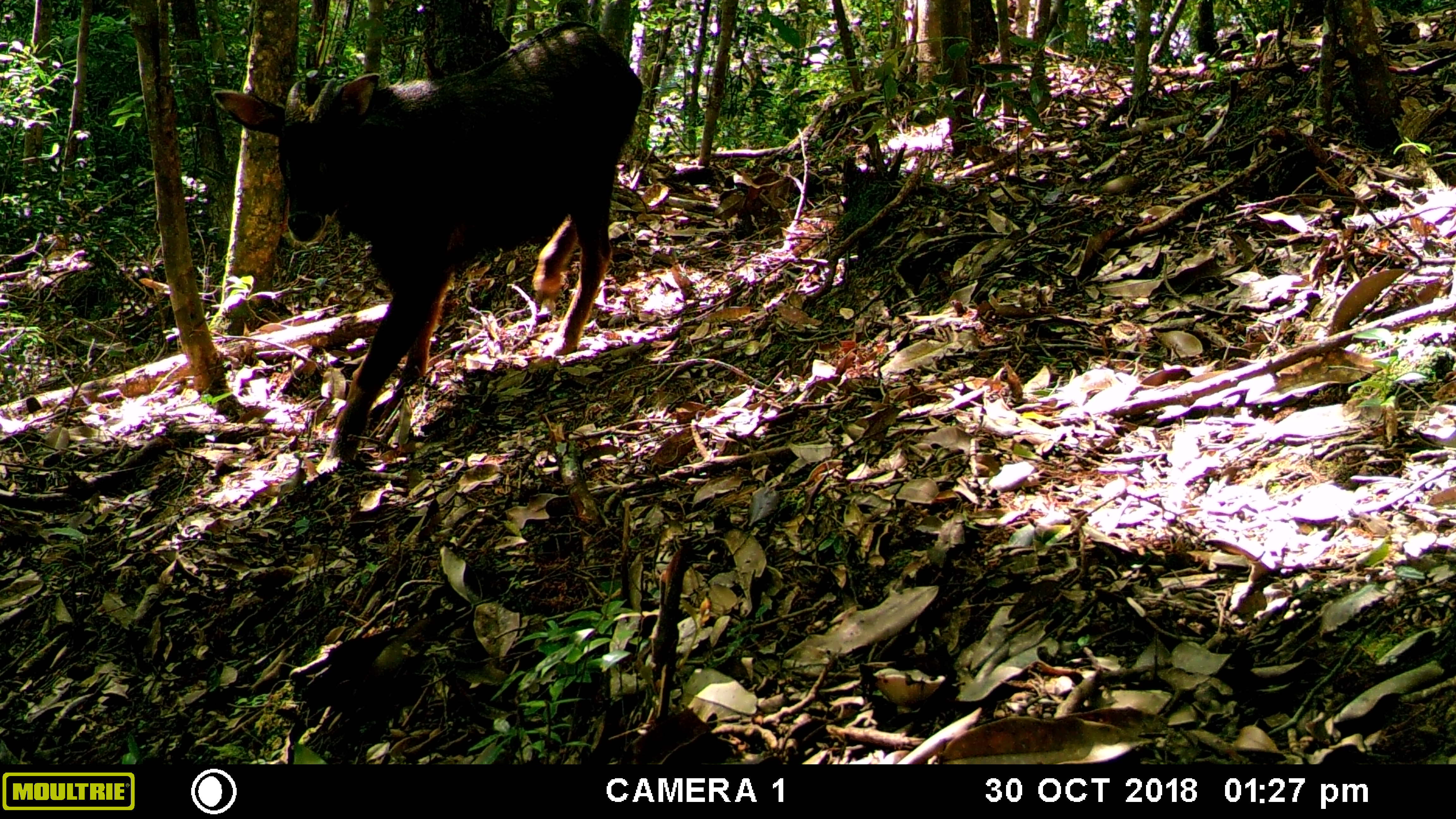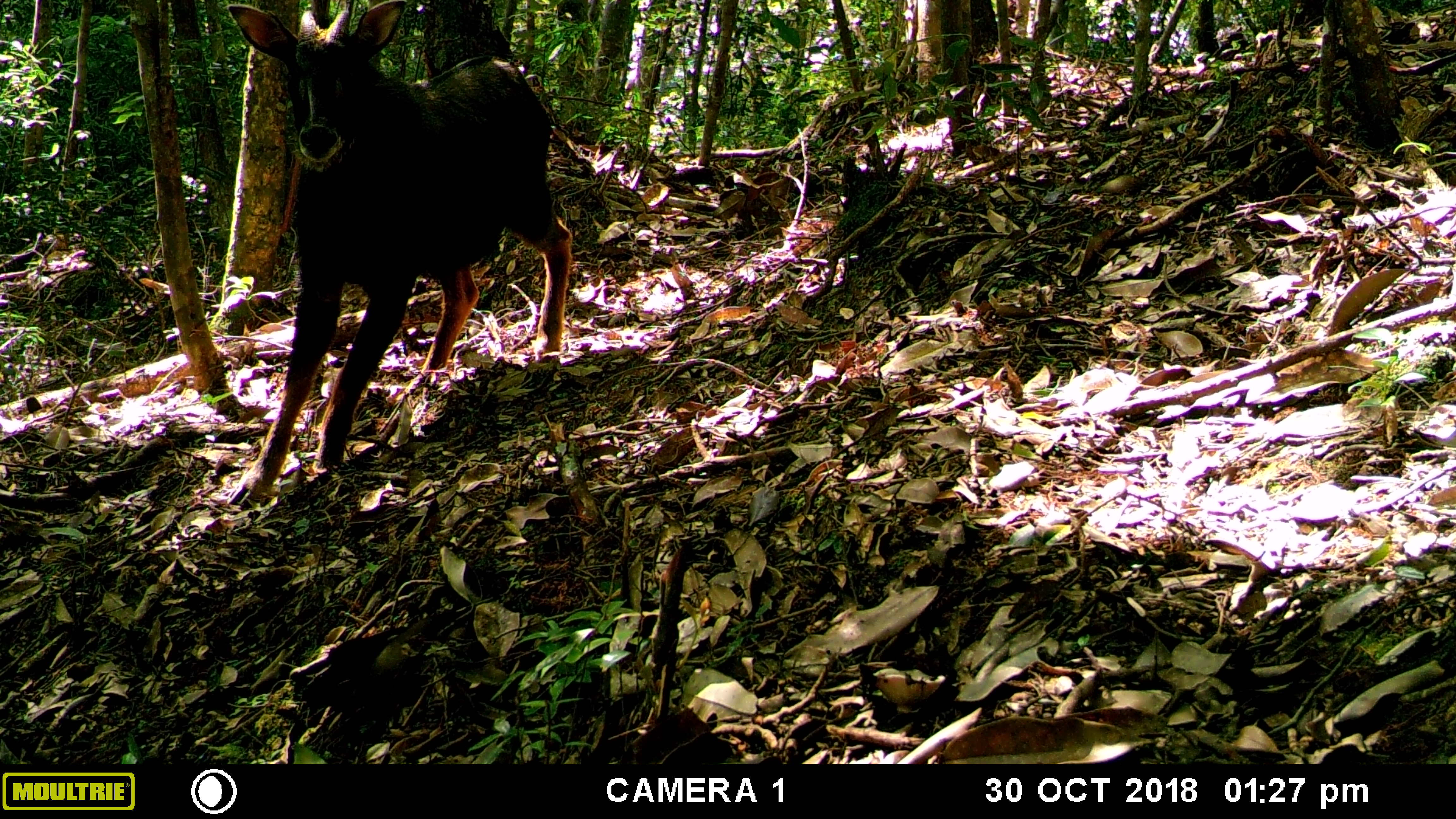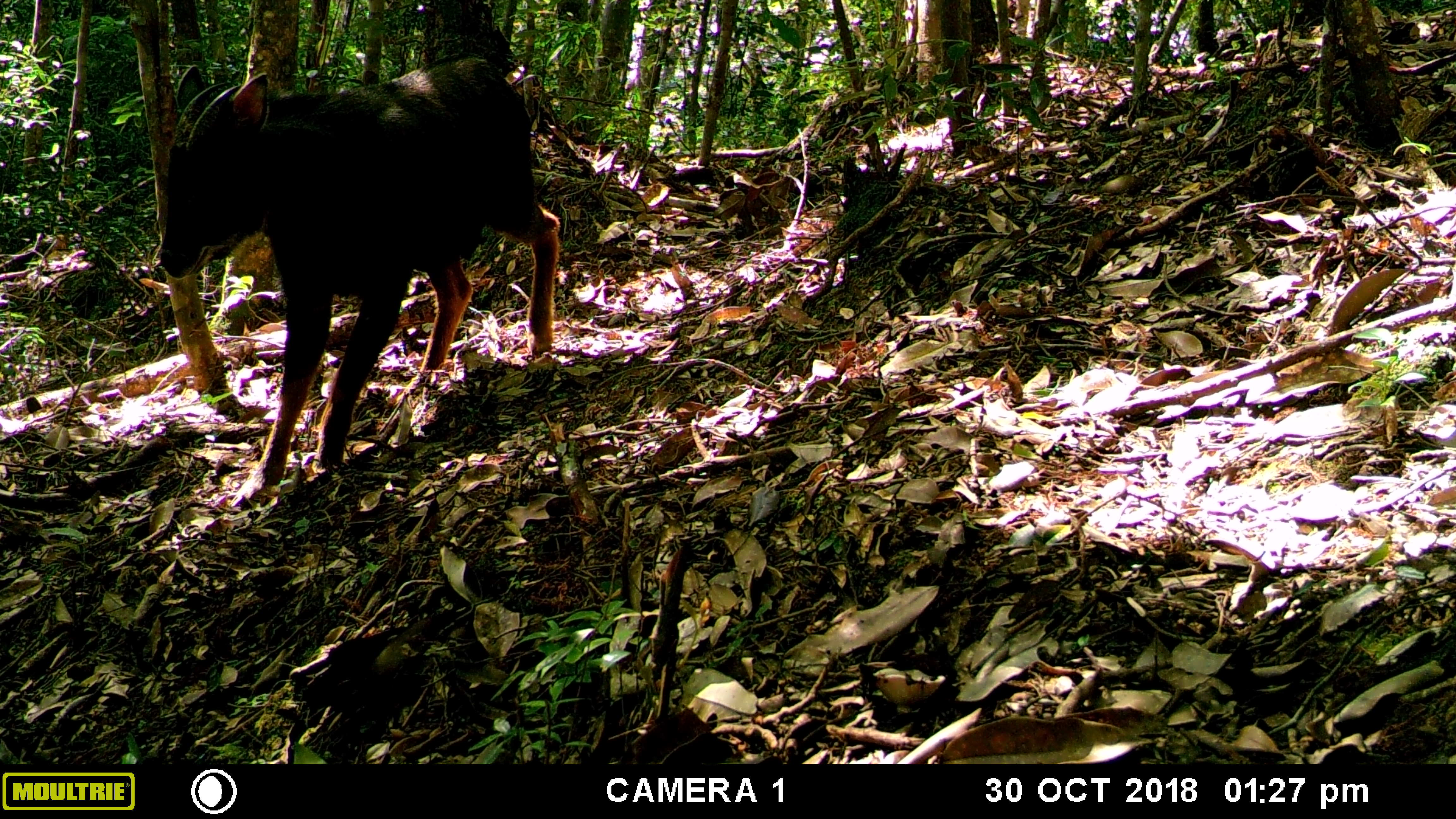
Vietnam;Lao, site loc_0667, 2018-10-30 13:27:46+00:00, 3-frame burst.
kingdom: Animalia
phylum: Chordata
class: Mammalia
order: Artiodactyla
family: Bovidae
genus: Capricornis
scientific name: Capricornis sumatraensis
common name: chinese serow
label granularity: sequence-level